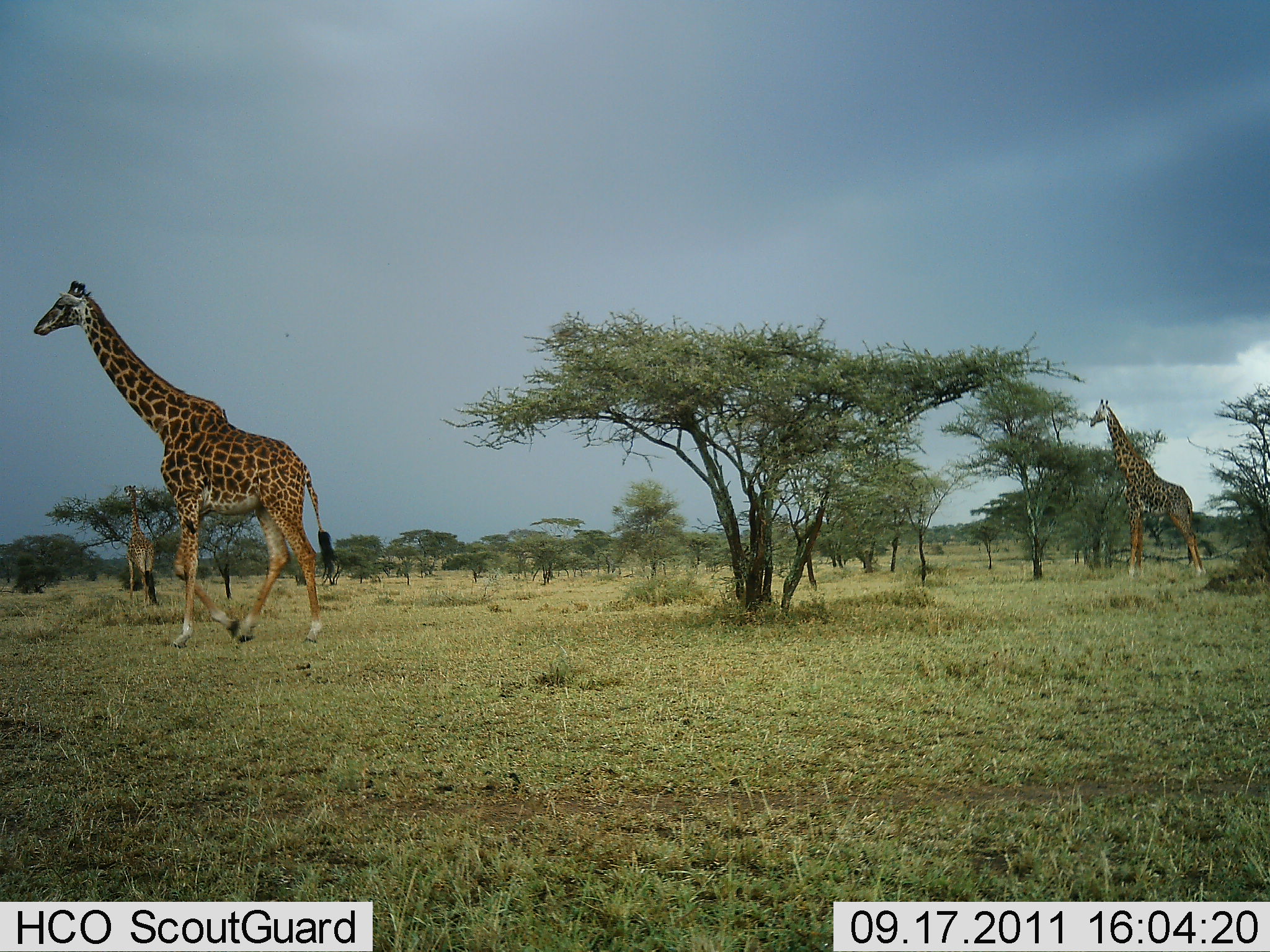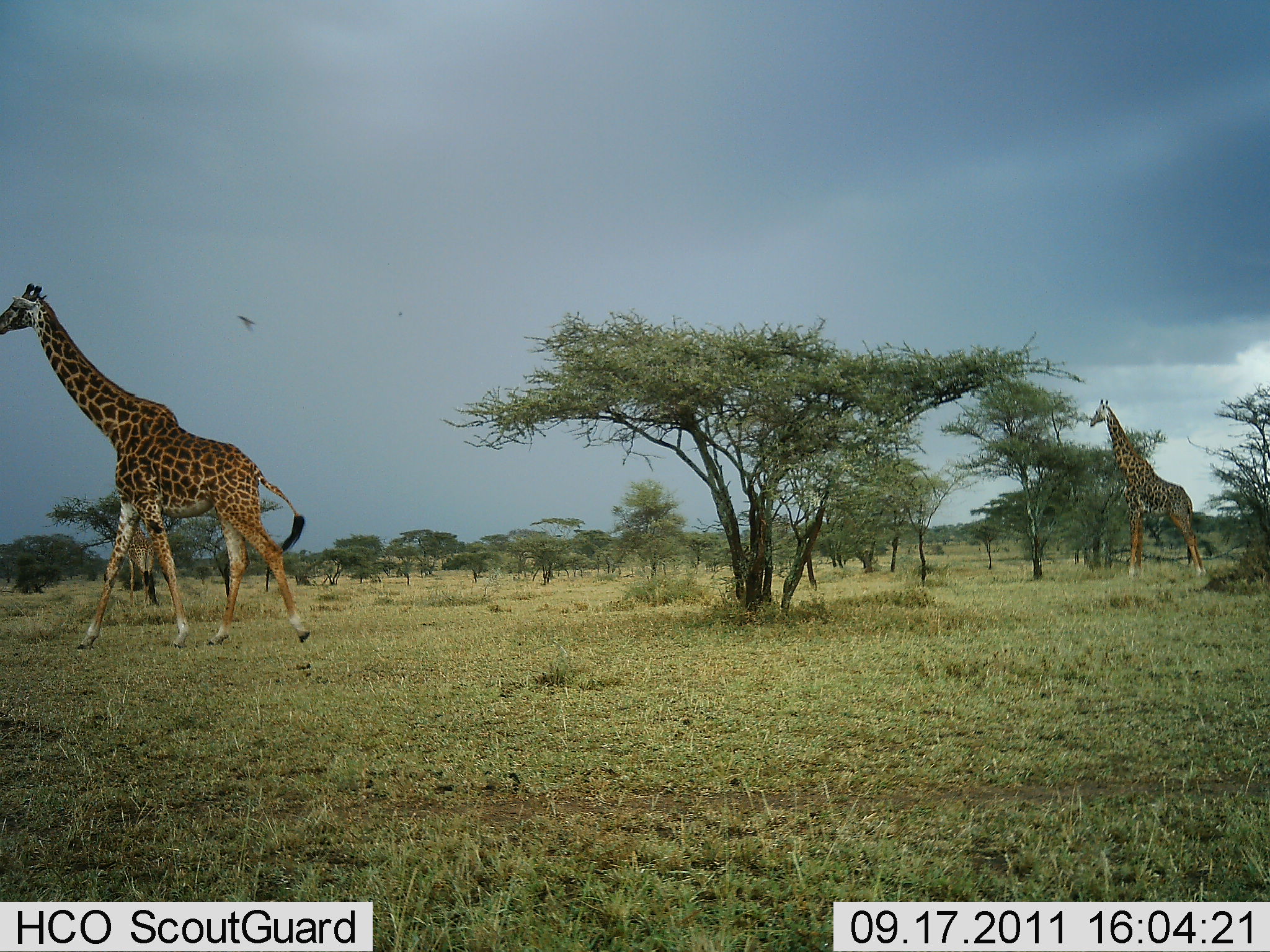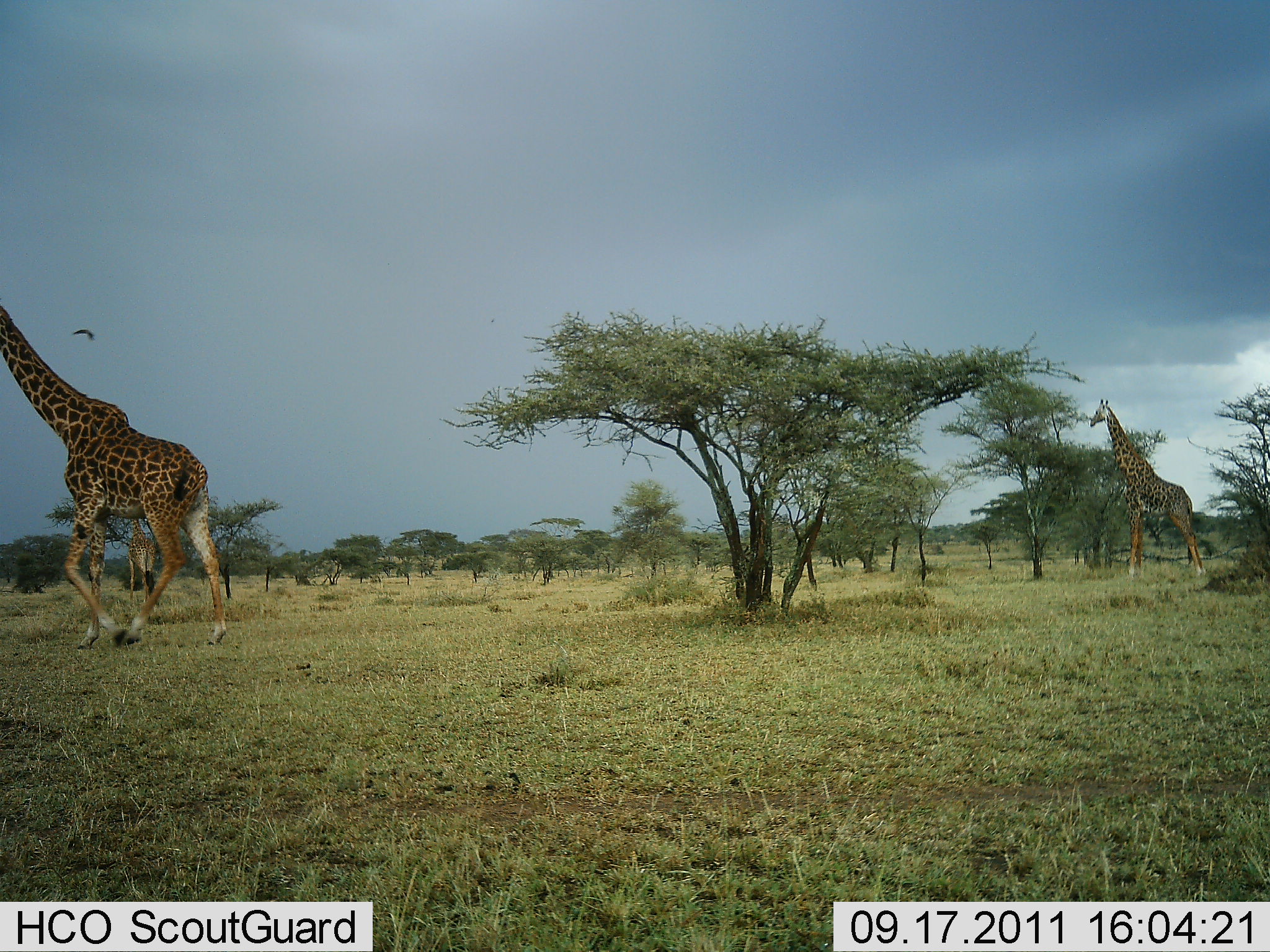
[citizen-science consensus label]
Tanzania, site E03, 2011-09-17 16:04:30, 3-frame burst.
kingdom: Animalia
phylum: Chordata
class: Mammalia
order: Artiodactyla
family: Giraffidae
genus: Giraffa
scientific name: Giraffa camelopardalis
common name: giraffe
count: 3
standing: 74%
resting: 0%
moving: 89%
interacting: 5%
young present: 0%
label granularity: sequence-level